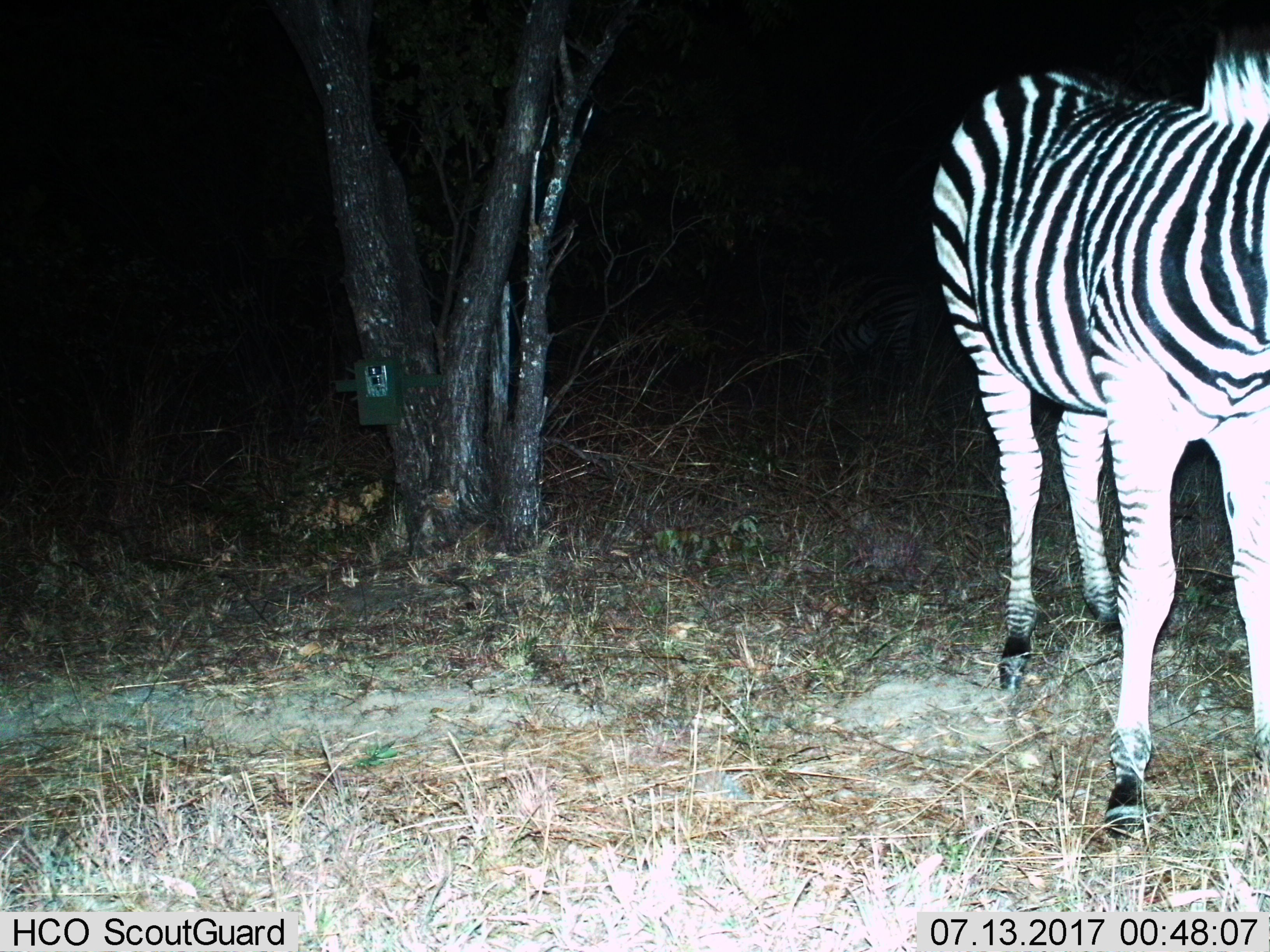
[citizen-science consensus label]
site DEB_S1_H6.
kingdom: Animalia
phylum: Chordata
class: Mammalia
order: Perissodactyla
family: Equidae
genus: Equus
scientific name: Equus quagga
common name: plains zebra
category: zebraplains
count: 1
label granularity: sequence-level